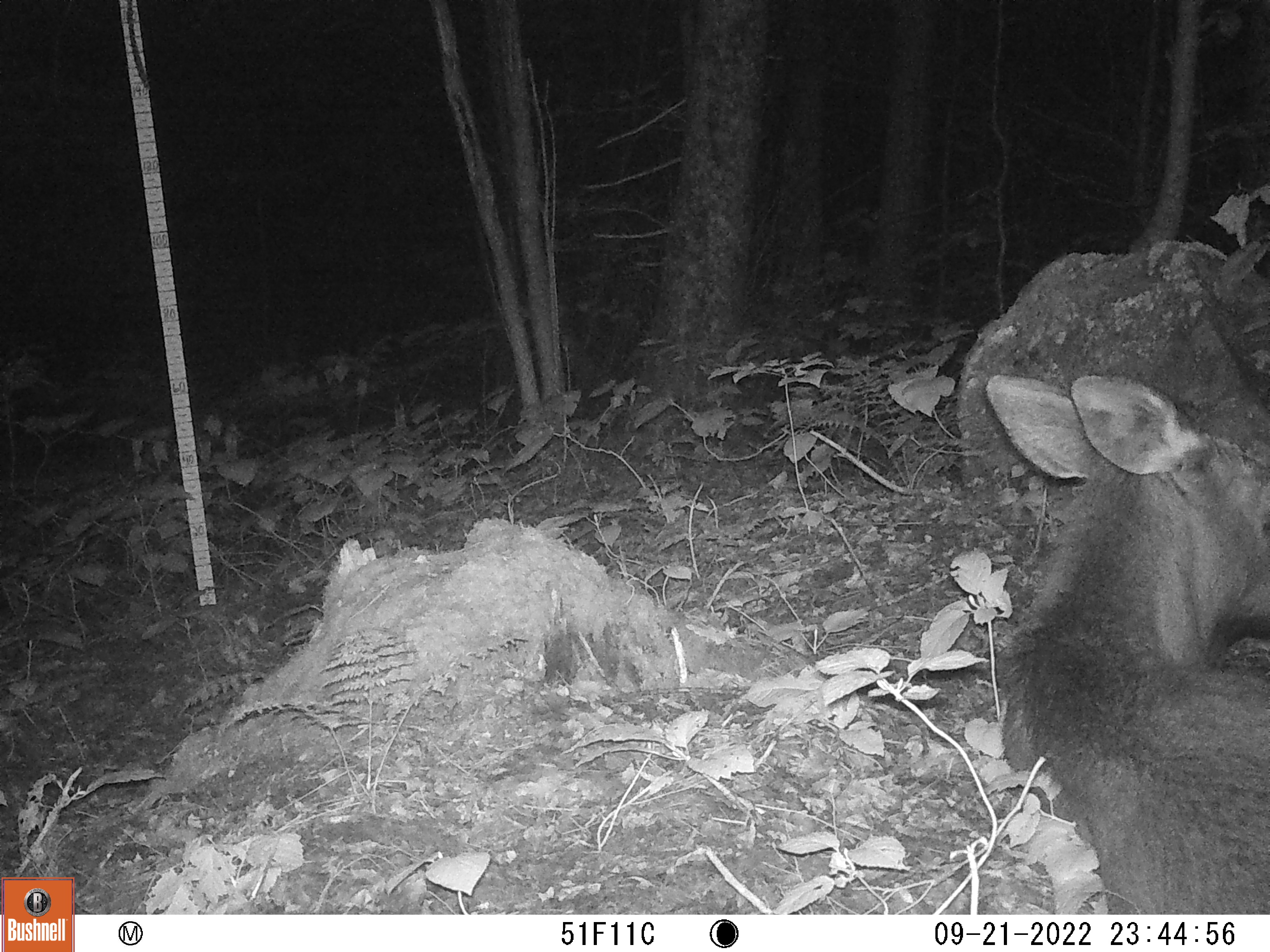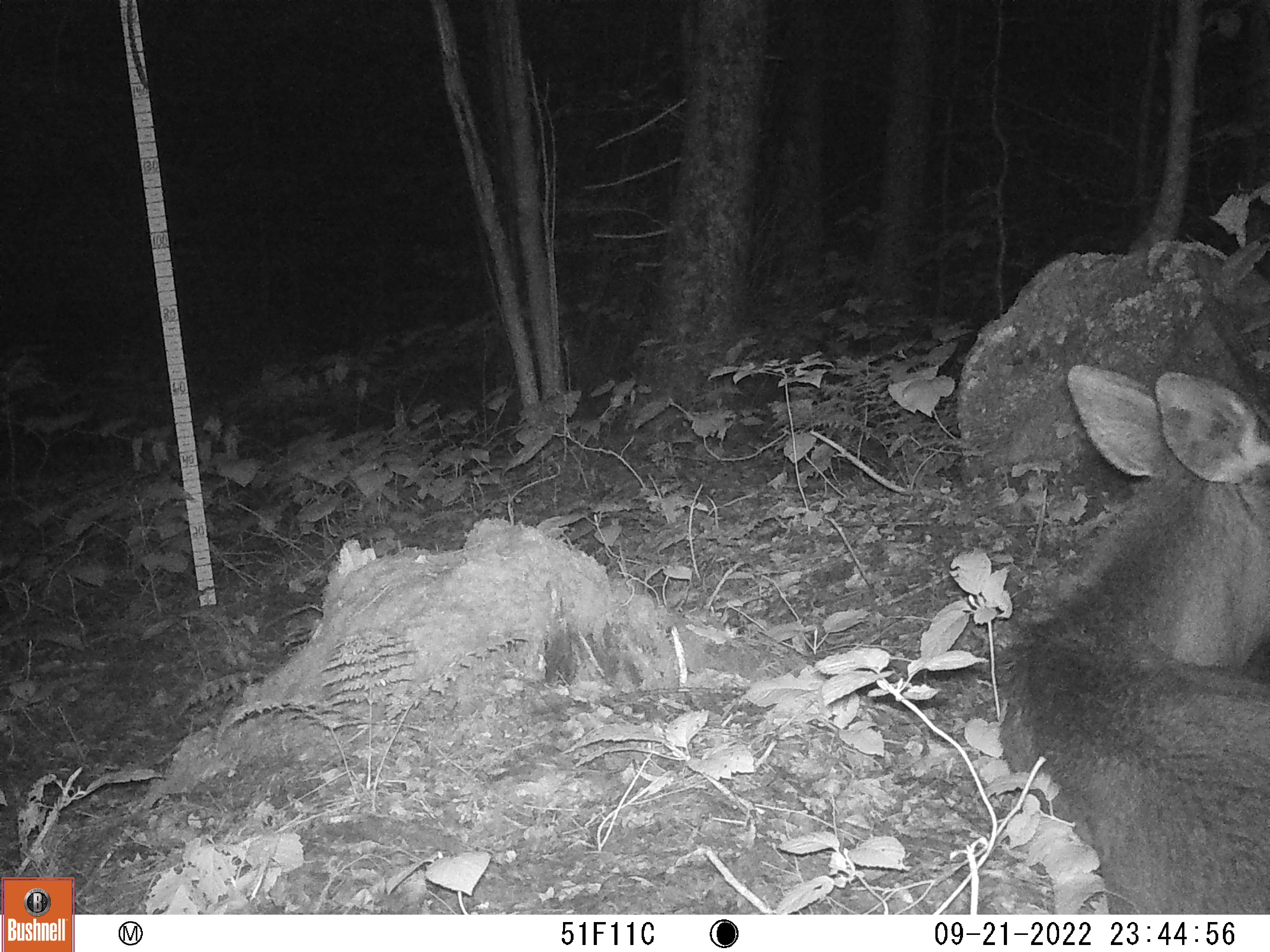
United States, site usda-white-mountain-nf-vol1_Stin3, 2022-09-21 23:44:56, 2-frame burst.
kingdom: Animalia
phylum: Chordata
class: Mammalia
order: Artiodactyla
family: Cervidae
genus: Alces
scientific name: Alces alces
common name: moose